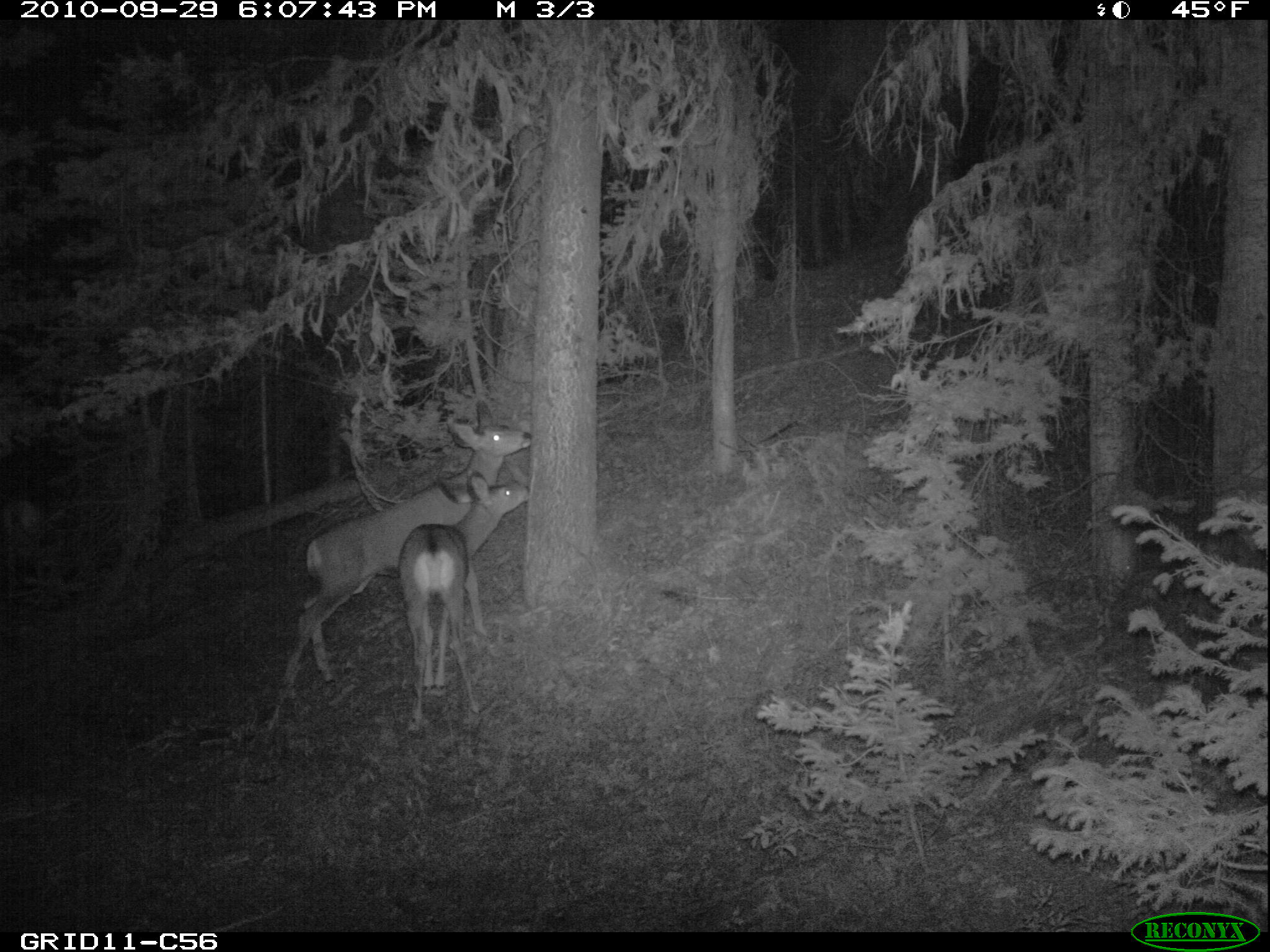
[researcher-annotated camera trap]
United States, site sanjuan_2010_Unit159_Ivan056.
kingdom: Animalia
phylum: Chordata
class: Mammalia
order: Artiodactyla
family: Cervidae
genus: Odocoileus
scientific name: Odocoileus hemionus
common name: mule deer